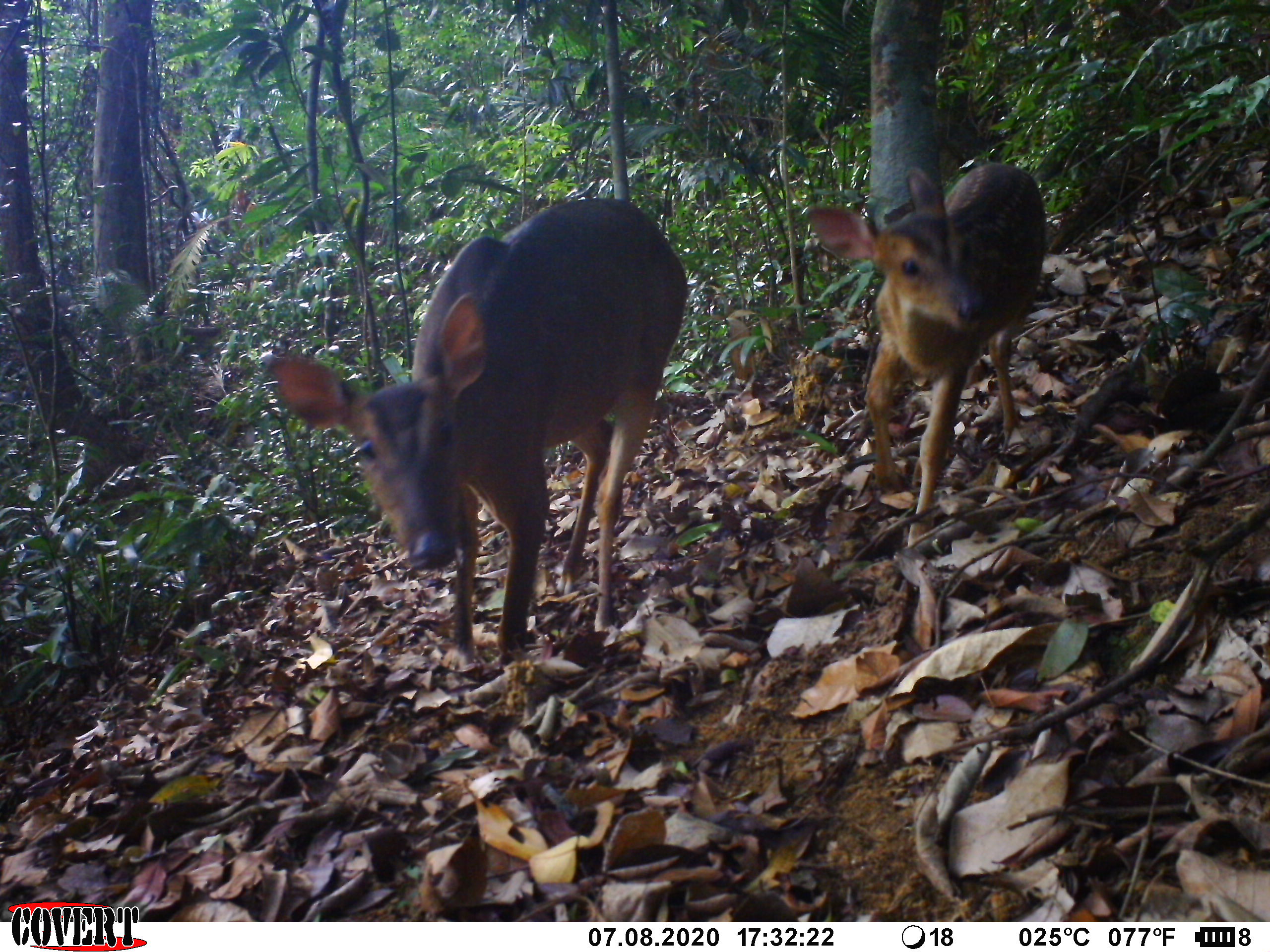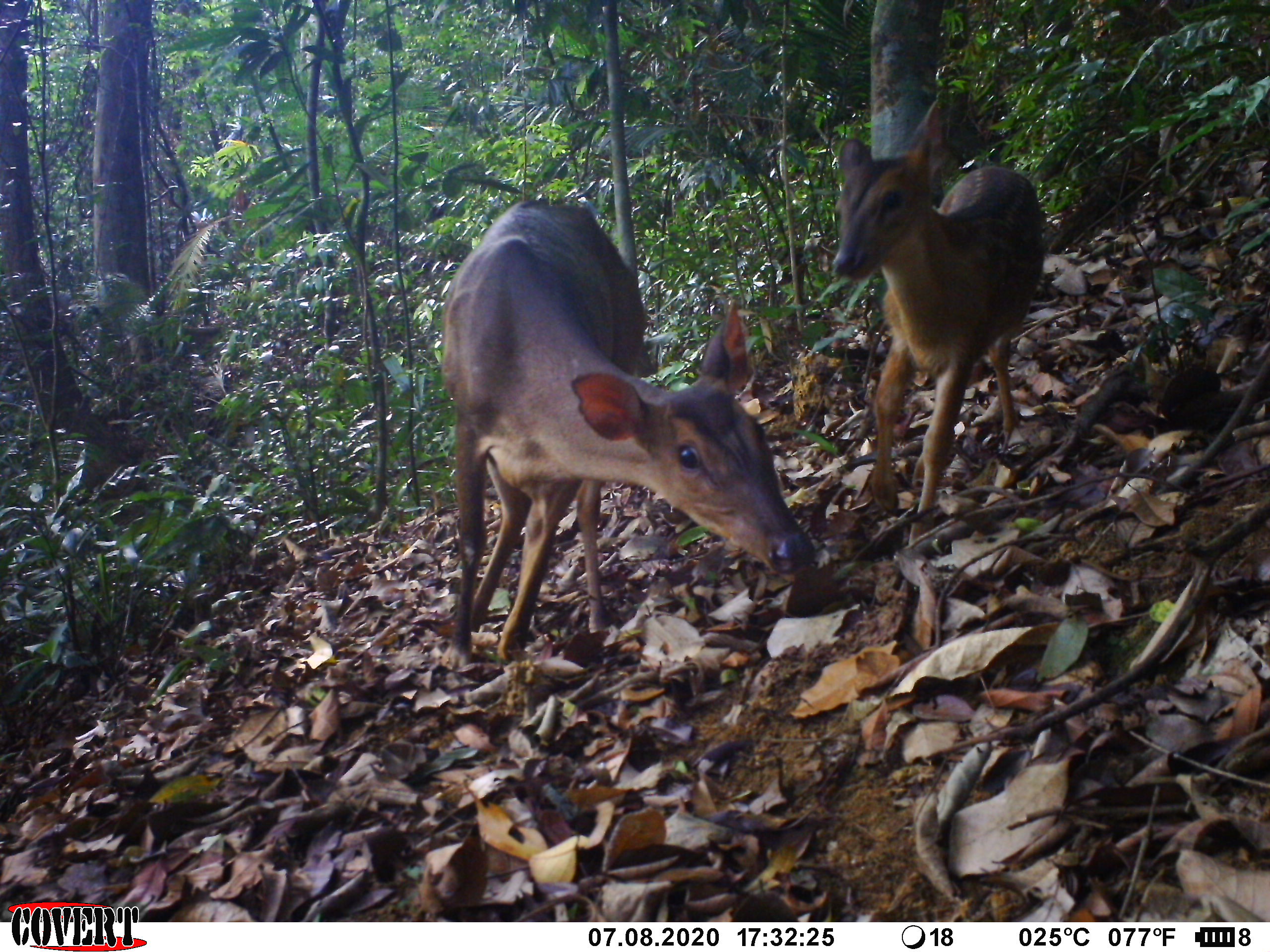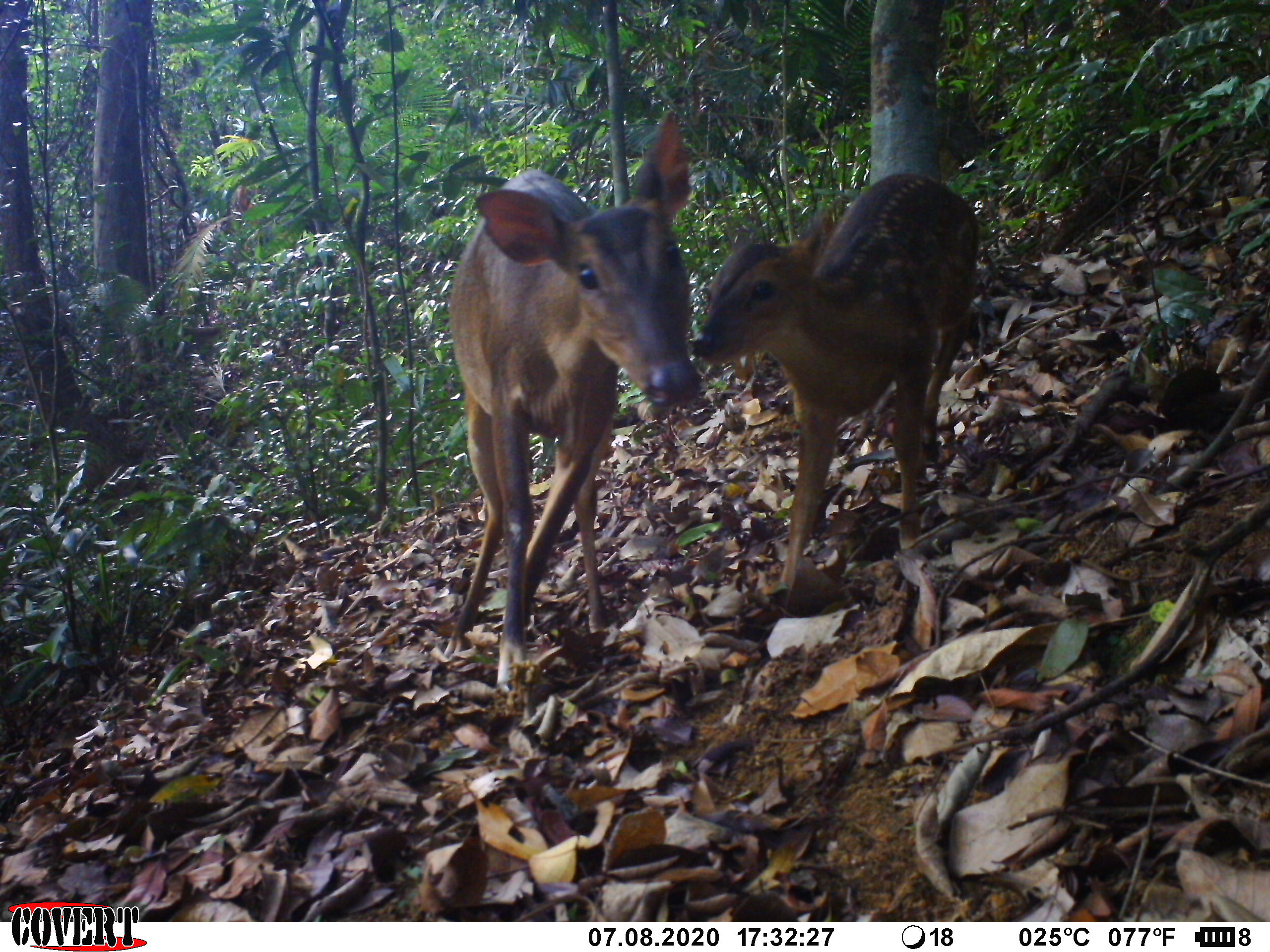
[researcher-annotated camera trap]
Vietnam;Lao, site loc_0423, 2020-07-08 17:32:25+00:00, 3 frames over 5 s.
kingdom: Animalia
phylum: Chordata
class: Mammalia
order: Artiodactyla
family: Cervidae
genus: Muntiacus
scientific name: Muntiacus vuquangensis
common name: large-antlered muntjac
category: large antlered muntjac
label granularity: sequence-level